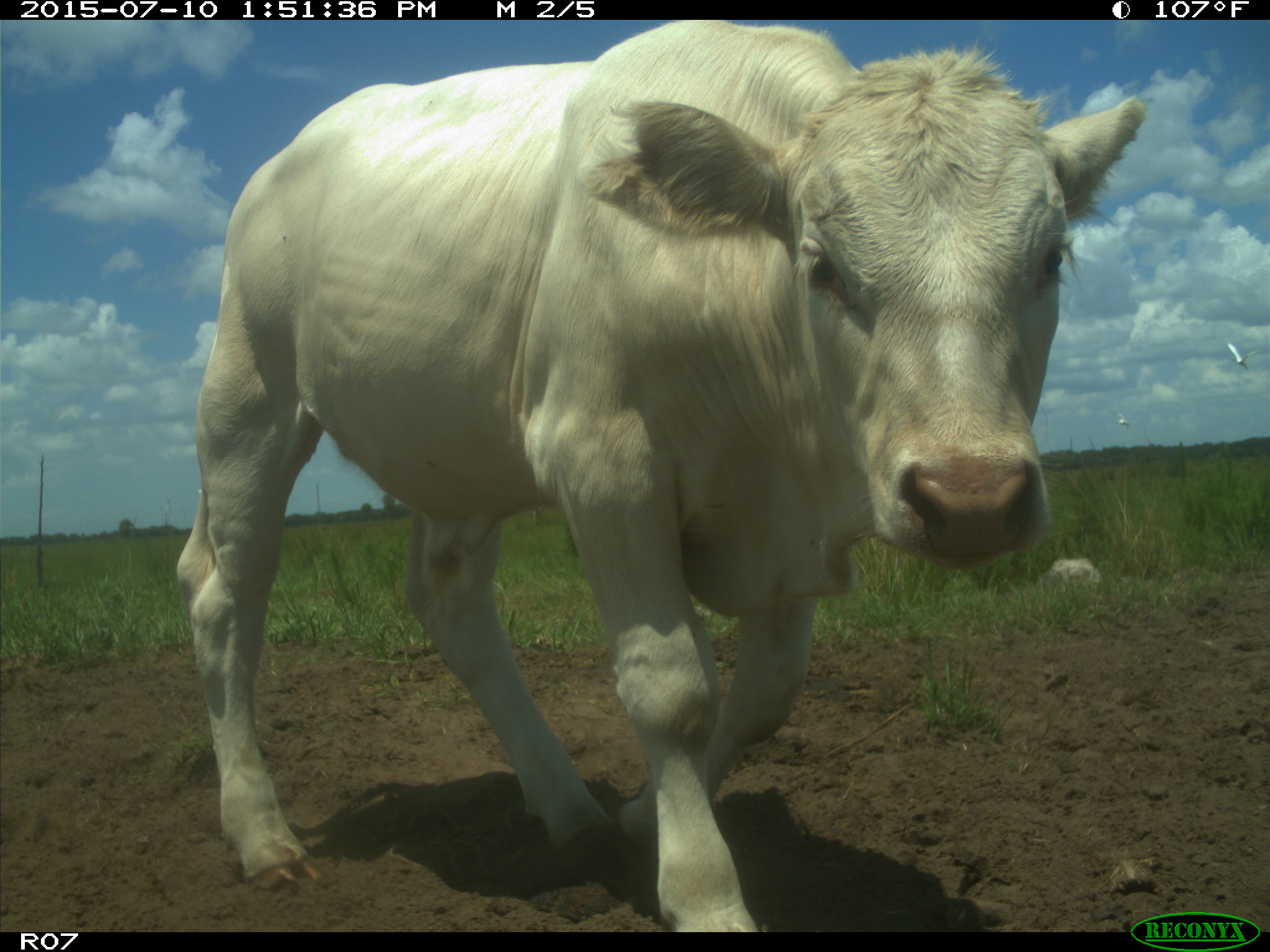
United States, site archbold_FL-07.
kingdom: Animalia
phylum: Chordata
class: Mammalia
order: Artiodactyla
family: Bovidae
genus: Bos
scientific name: Bos taurus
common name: domestic cow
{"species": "Bos taurus (domestic cow)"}